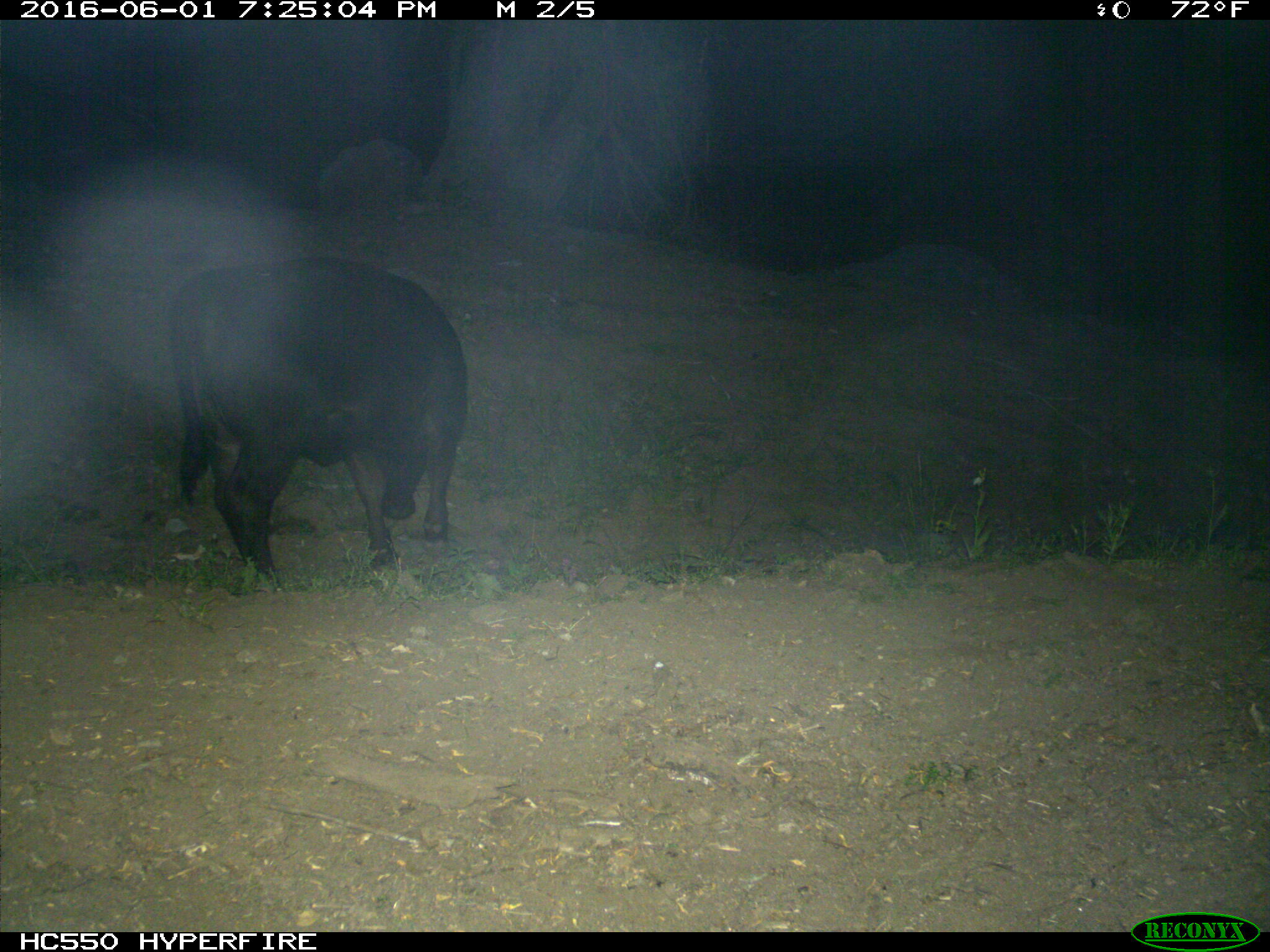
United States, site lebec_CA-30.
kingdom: Animalia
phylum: Chordata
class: Mammalia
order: Artiodactyla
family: Bovidae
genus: Bos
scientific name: Bos taurus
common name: domestic cow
Bos taurus (domestic cow).